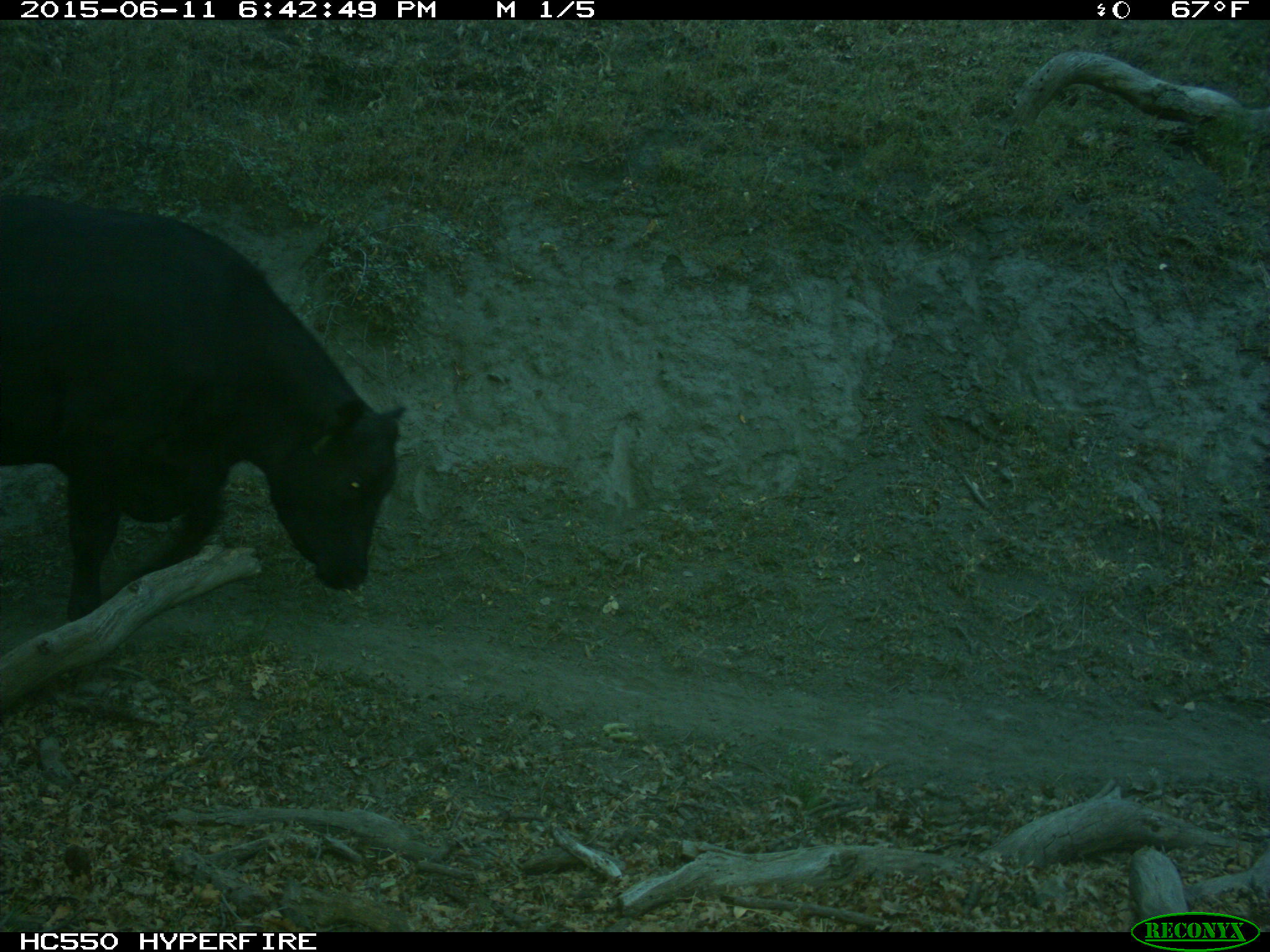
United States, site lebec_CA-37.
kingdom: Animalia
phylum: Chordata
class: Mammalia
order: Artiodactyla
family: Bovidae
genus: Bos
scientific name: Bos taurus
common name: domestic cow